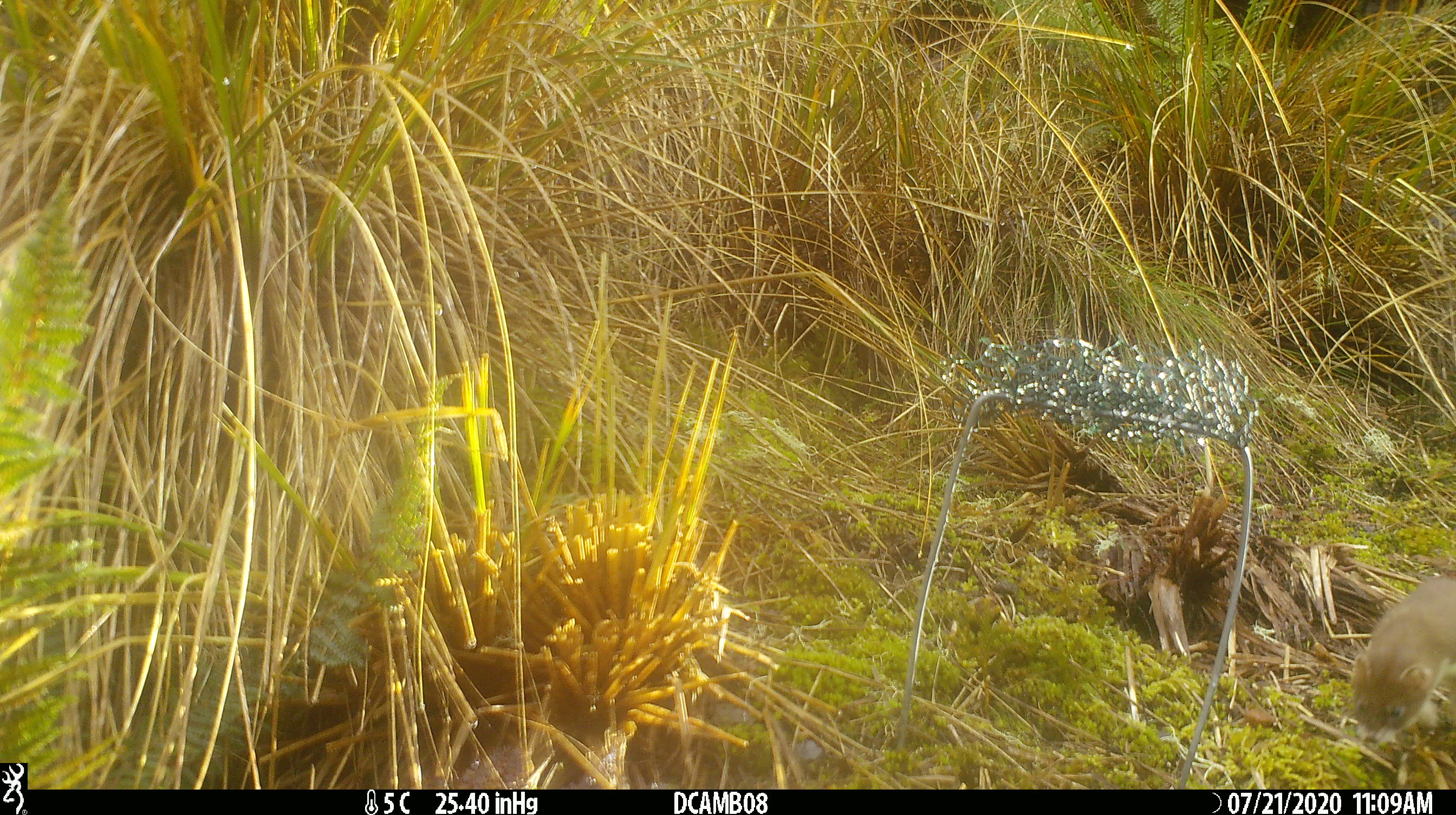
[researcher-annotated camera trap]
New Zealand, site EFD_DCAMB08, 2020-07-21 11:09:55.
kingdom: Animalia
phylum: Chordata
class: Mammalia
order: Carnivora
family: Mustelidae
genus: Mustela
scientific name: Mustela erminea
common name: stoat